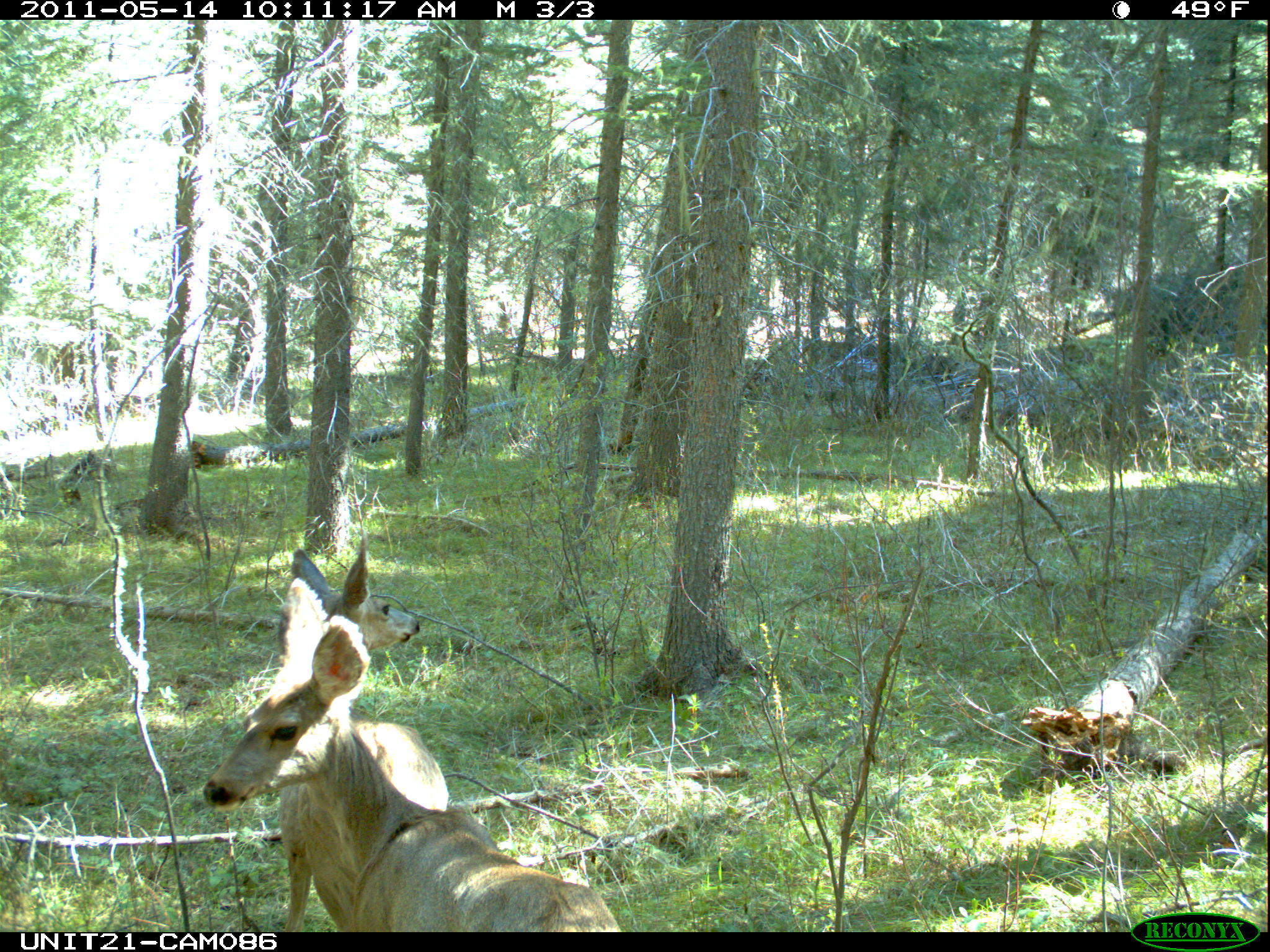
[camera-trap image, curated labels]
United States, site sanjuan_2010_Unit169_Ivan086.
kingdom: Animalia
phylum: Chordata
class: Mammalia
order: Artiodactyla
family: Cervidae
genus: Odocoileus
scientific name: Odocoileus hemionus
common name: mule deer